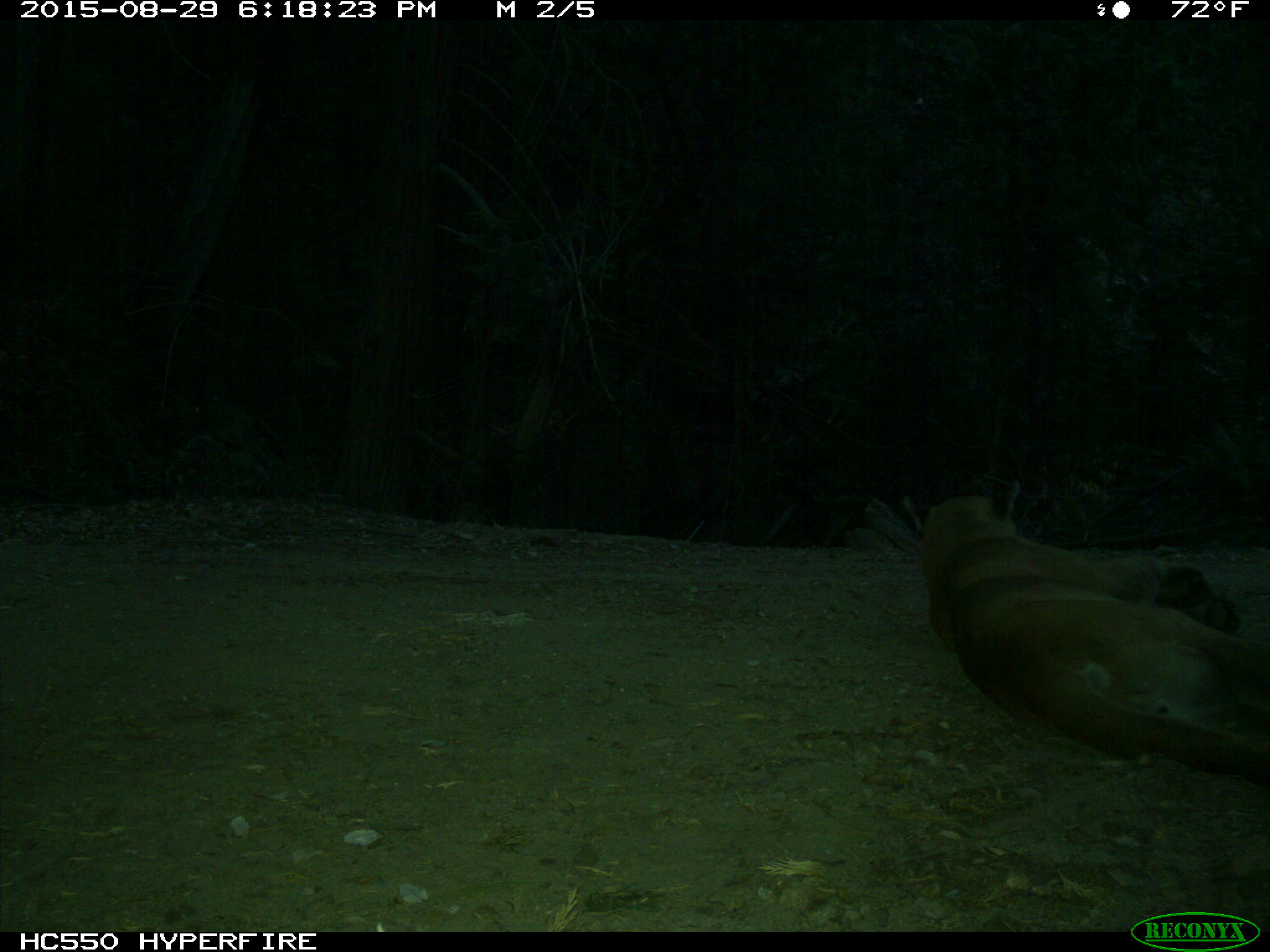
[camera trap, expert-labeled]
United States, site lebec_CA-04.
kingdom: Animalia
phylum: Chordata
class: Mammalia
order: Carnivora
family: Felidae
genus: Puma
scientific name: Puma concolor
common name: mountain lion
Puma concolor (mountain lion).